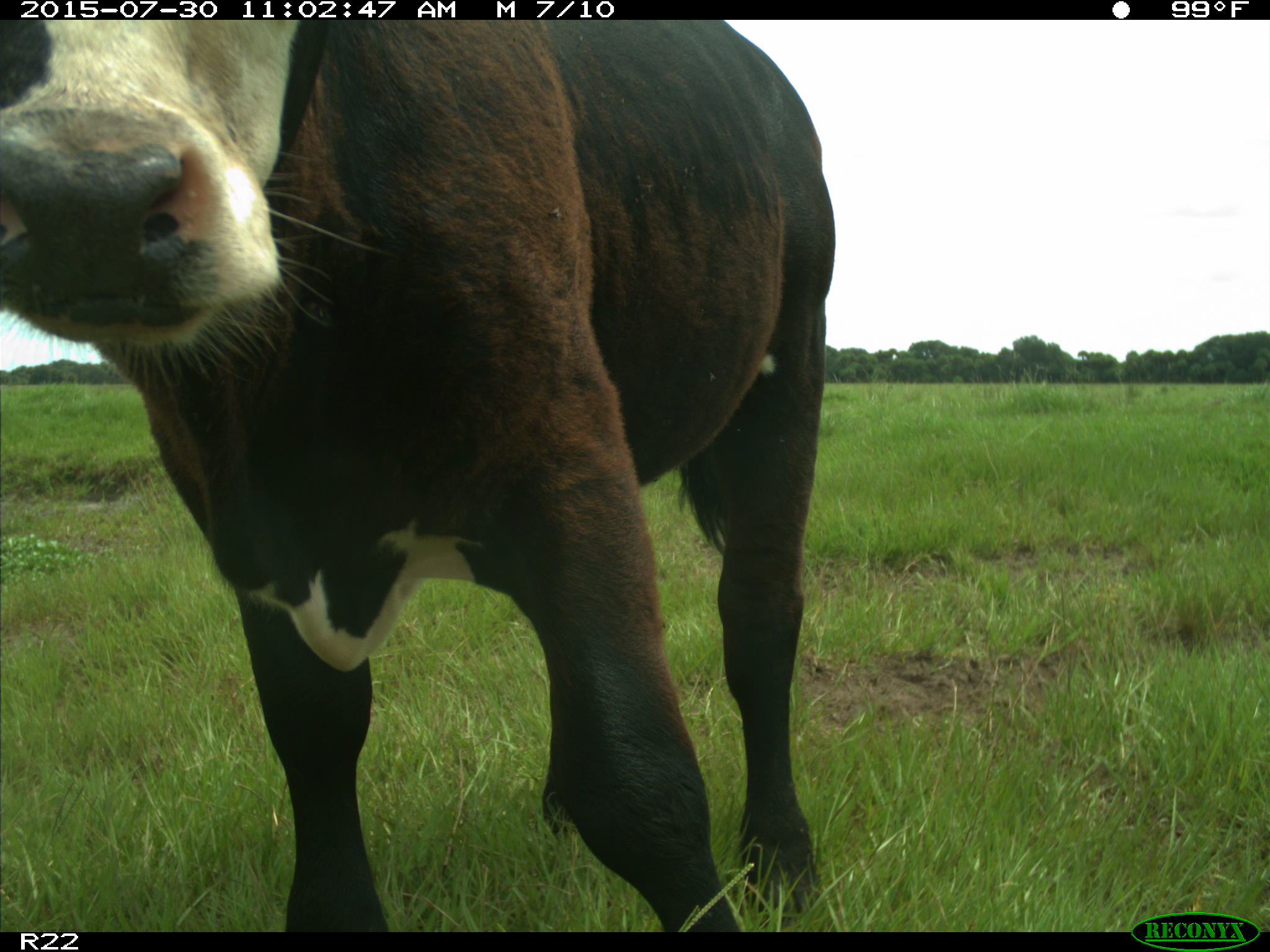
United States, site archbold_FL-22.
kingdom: Animalia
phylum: Chordata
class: Mammalia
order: Artiodactyla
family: Bovidae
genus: Bos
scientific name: Bos taurus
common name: domestic cow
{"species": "Bos taurus (domestic cow)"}